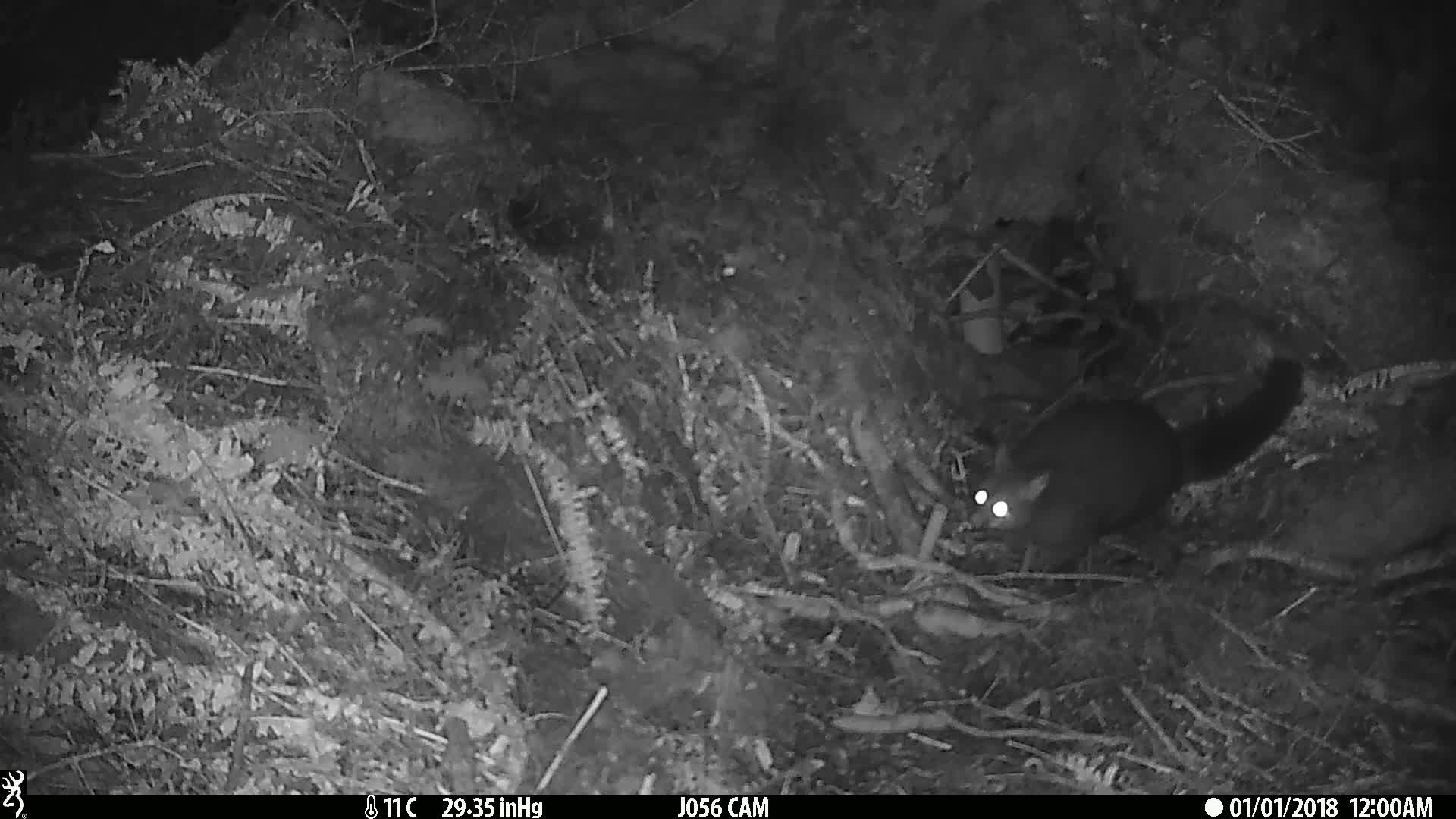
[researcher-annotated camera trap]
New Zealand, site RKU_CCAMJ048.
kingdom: Animalia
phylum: Chordata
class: Mammalia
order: Diprotodontia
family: Phalangeridae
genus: Trichosurus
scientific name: Trichosurus vulpecula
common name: common brushtail possum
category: possum